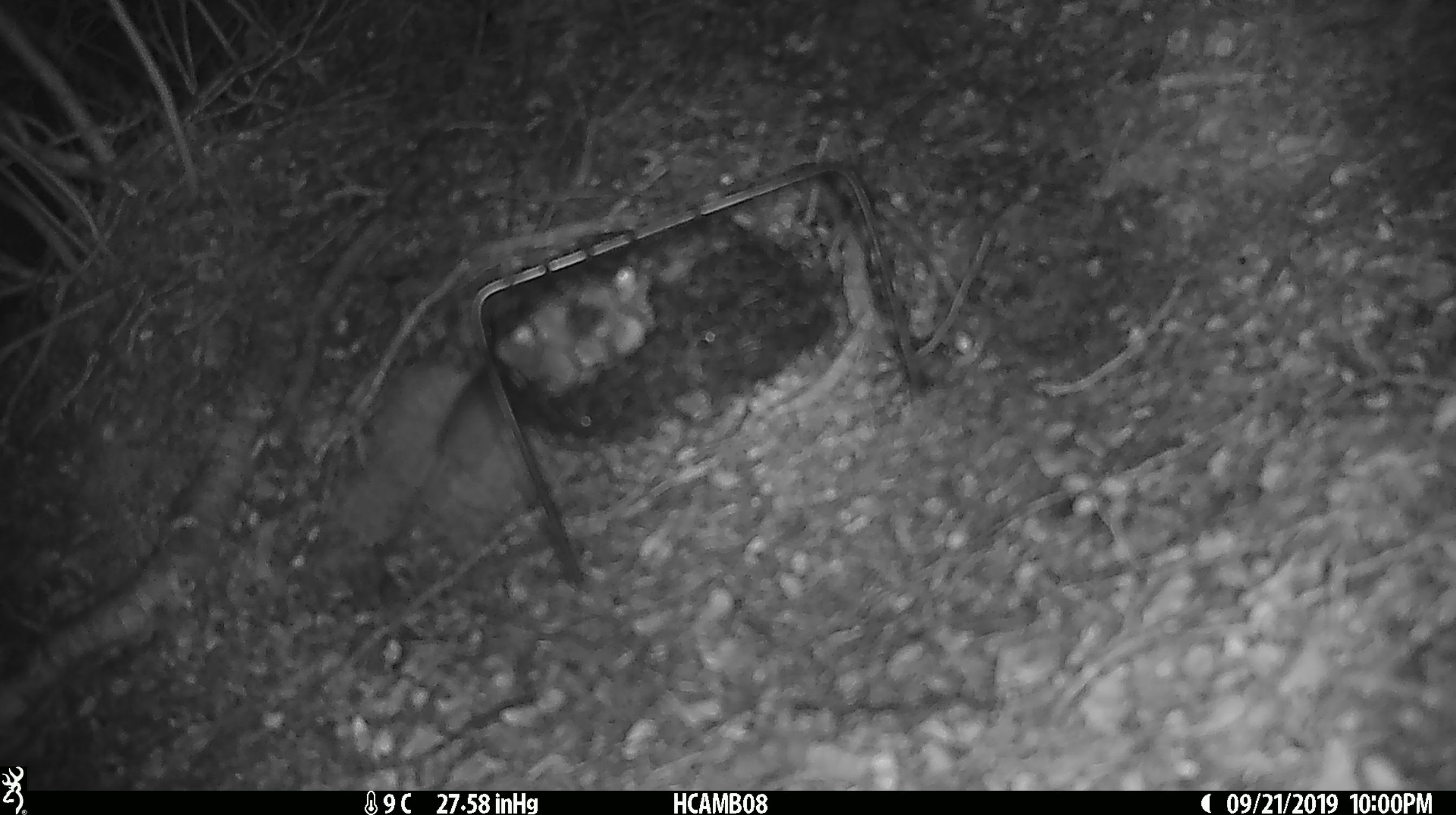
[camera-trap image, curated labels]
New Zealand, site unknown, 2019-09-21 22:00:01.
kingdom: Animalia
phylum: Chordata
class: Mammalia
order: Rodentia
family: Muridae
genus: Mus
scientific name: Mus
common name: mouse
Mouse (Mus).